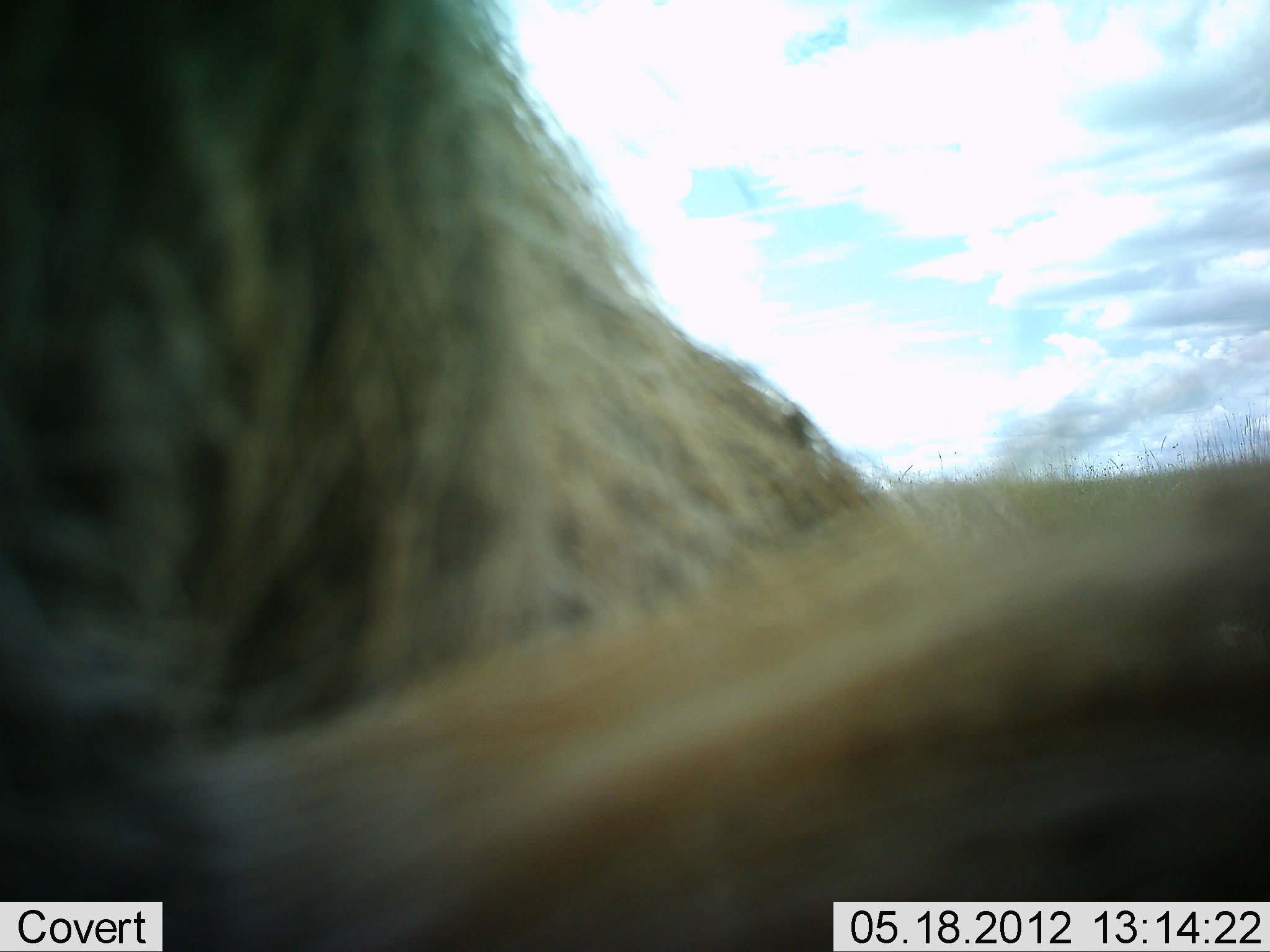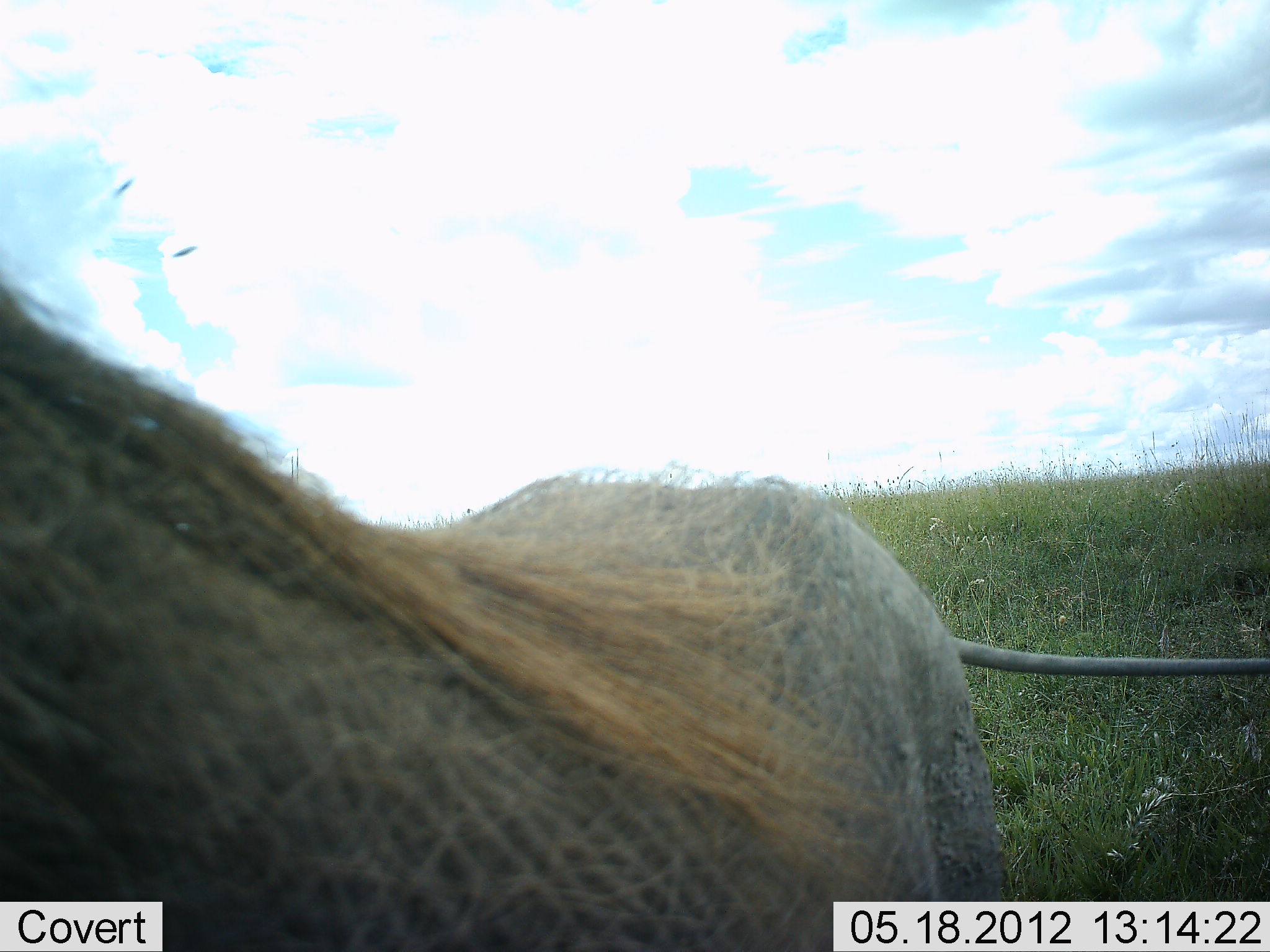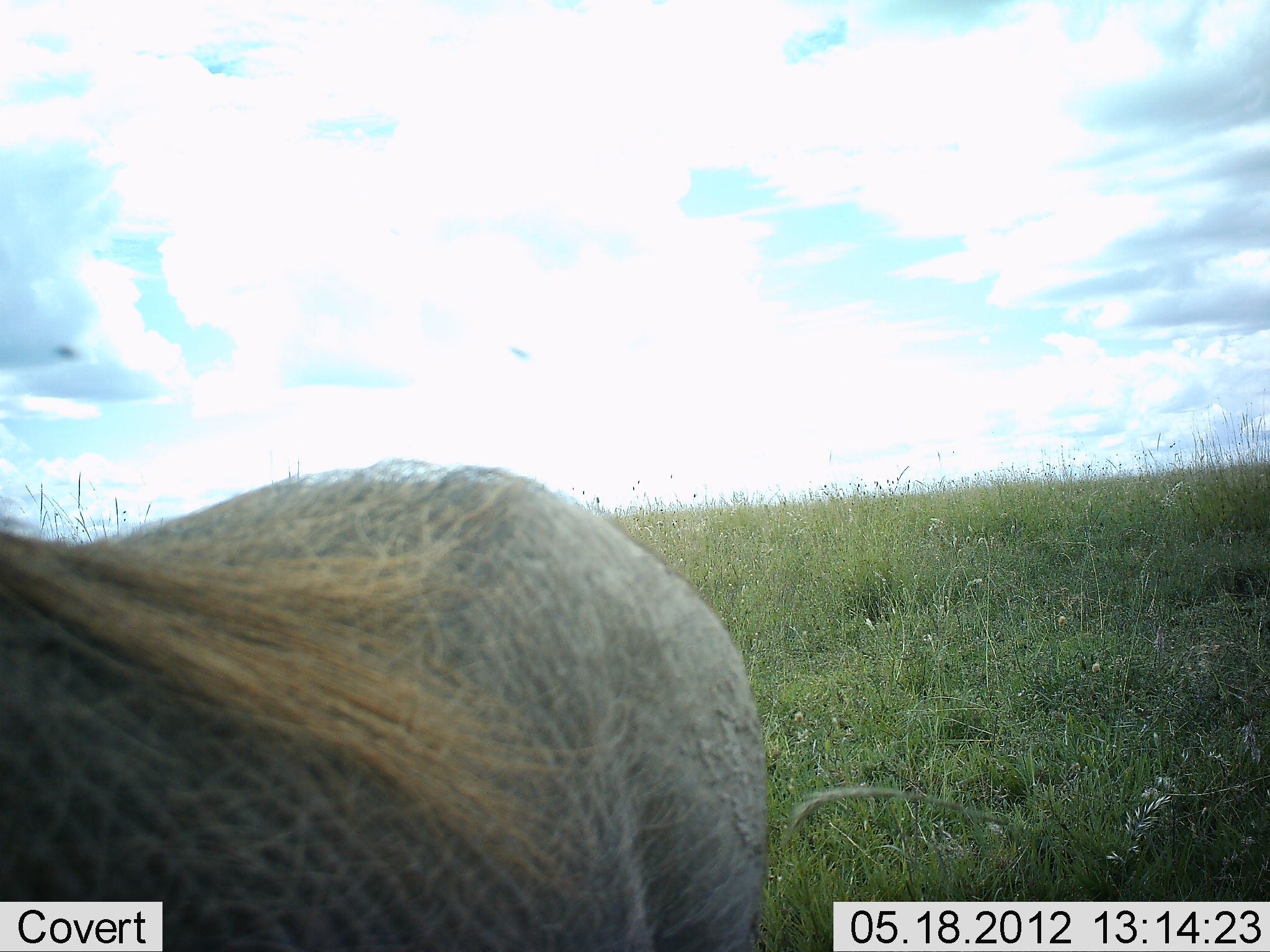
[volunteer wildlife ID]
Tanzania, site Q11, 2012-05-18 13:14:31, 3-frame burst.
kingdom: Animalia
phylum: Chordata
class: Mammalia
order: Artiodactyla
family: Suidae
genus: Phacochoerus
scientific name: Phacochoerus africanus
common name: warthog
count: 1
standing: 70%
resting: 0%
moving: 30%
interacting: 10%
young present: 0%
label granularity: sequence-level